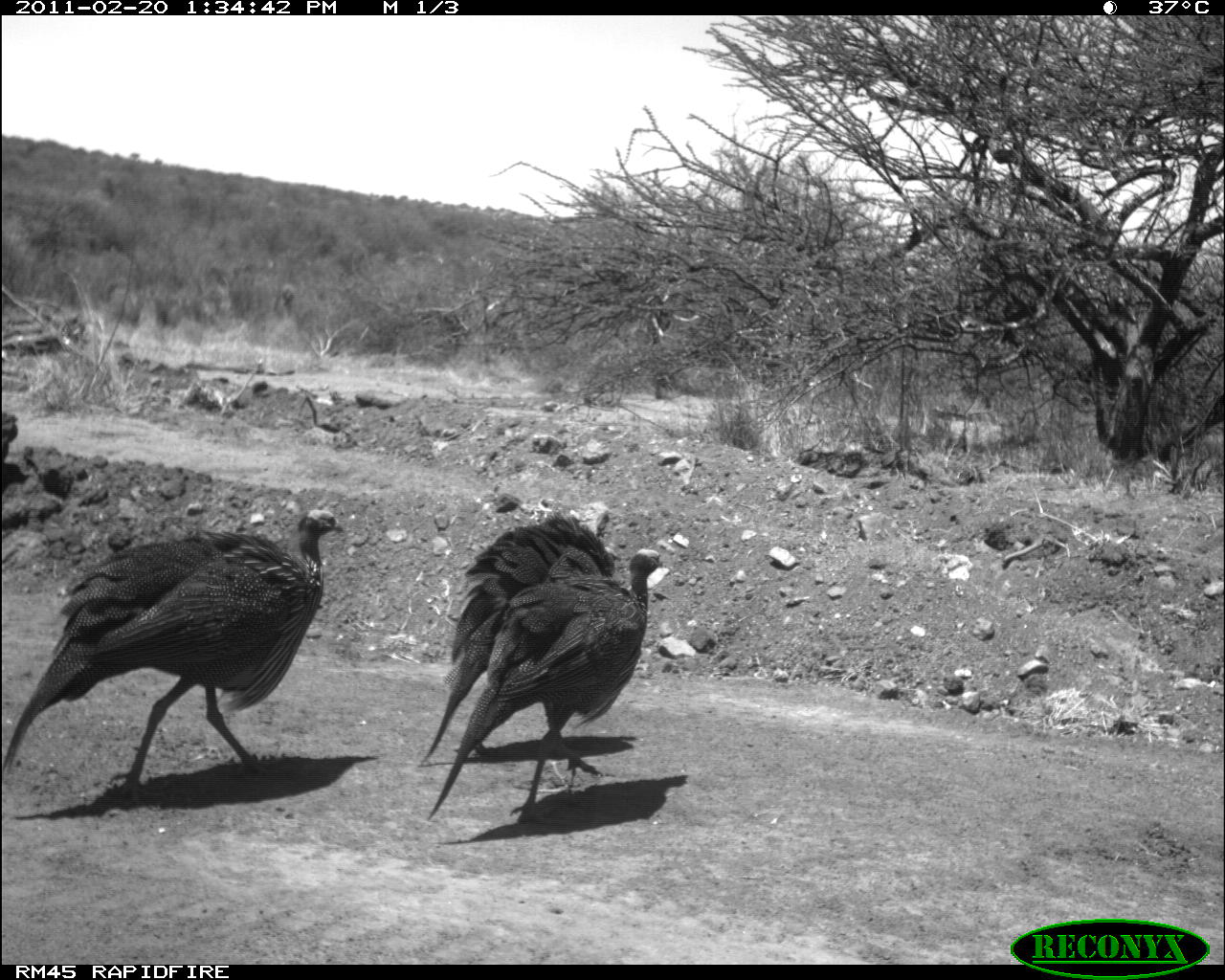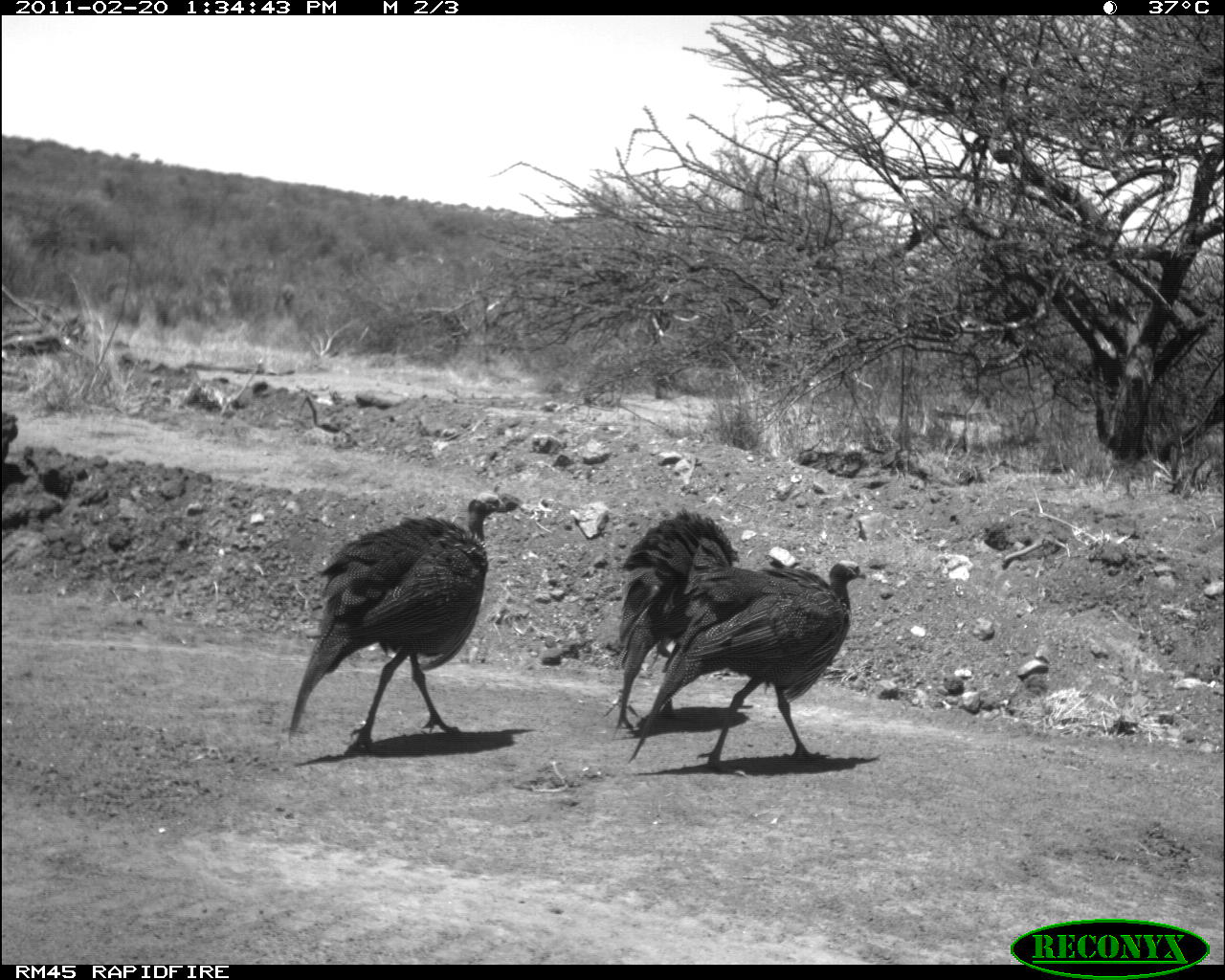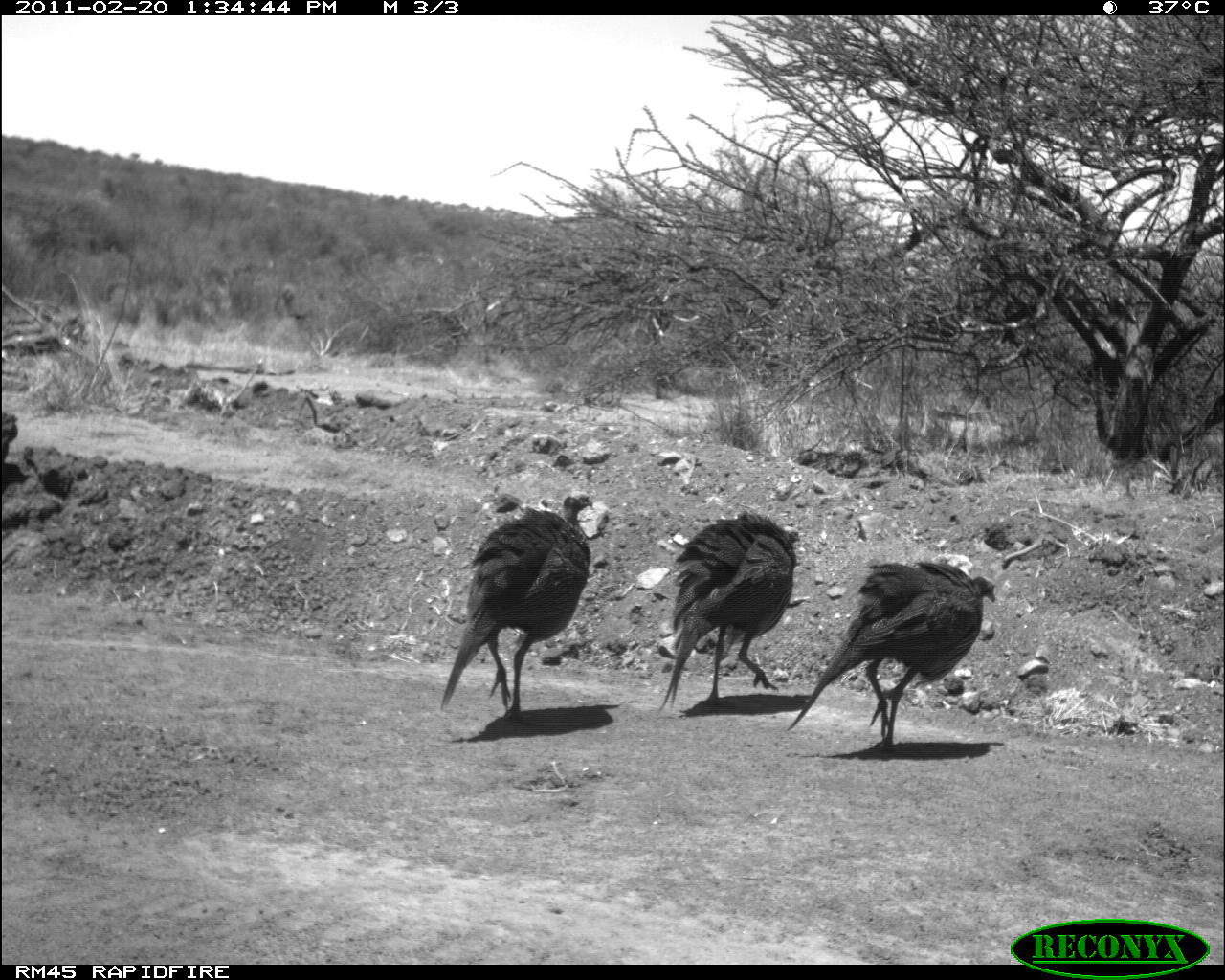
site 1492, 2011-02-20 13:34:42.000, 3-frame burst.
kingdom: Animalia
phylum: Chordata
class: Aves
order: Galliformes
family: Numididae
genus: Acryllium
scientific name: Acryllium vulturinum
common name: vulturine guineafowl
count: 3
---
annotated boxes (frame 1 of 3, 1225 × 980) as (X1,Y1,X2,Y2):
acryllium vulturinum: (3,509,345,803); (417,547,668,826); (421,513,616,760)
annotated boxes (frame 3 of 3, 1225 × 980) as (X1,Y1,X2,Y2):
acryllium vulturinum: (786,560,995,750); (439,488,594,725); (659,509,800,712)